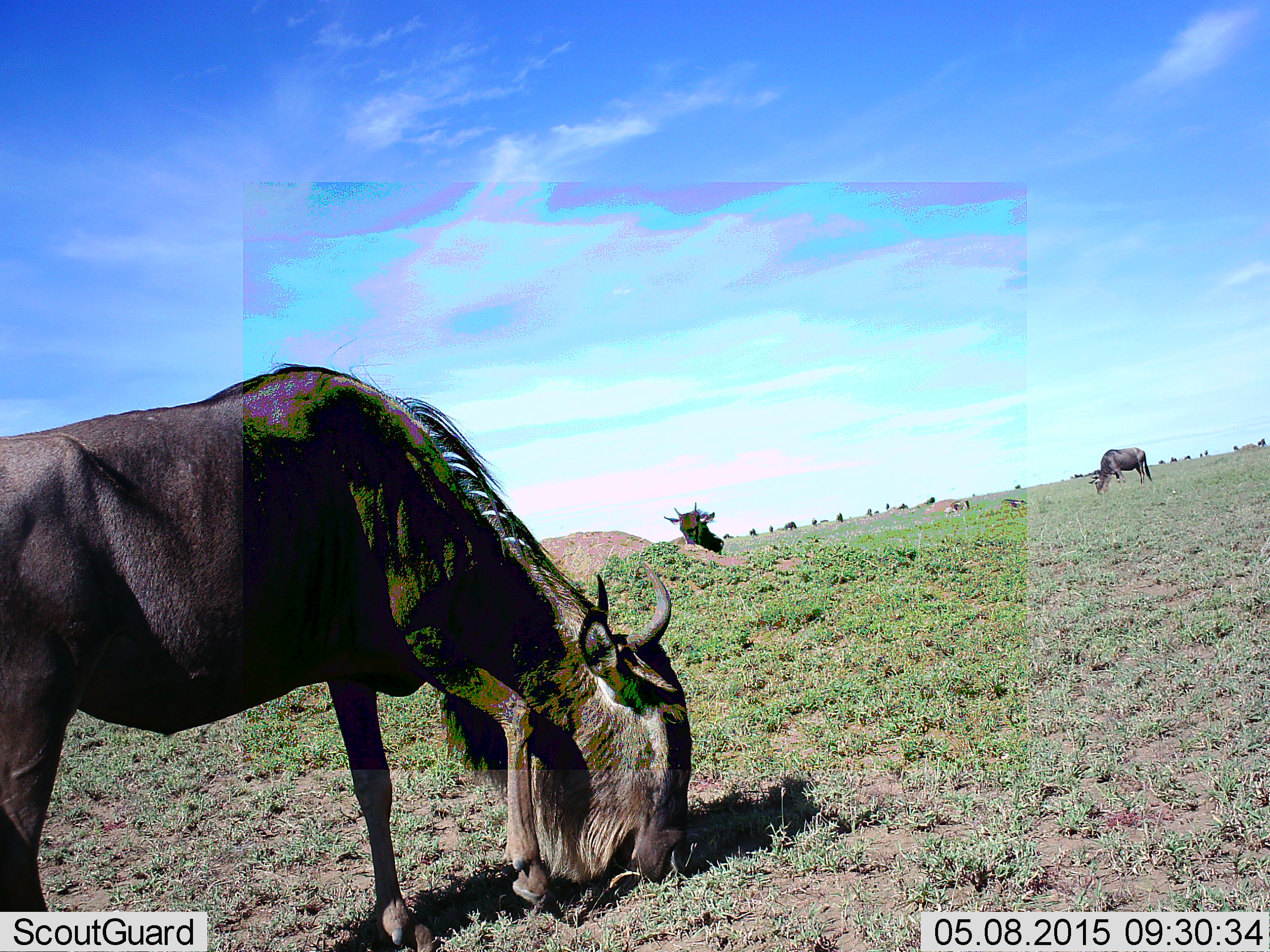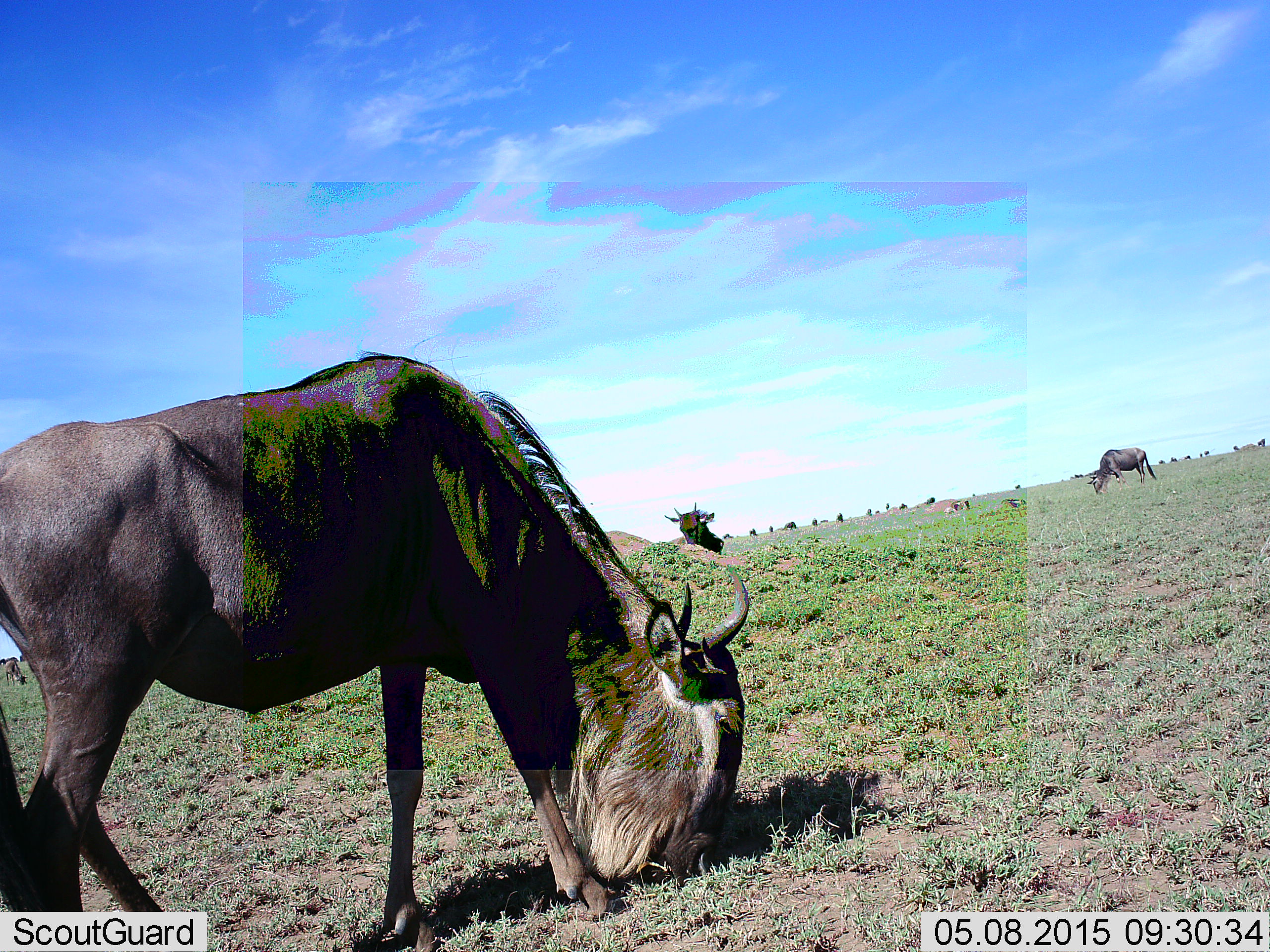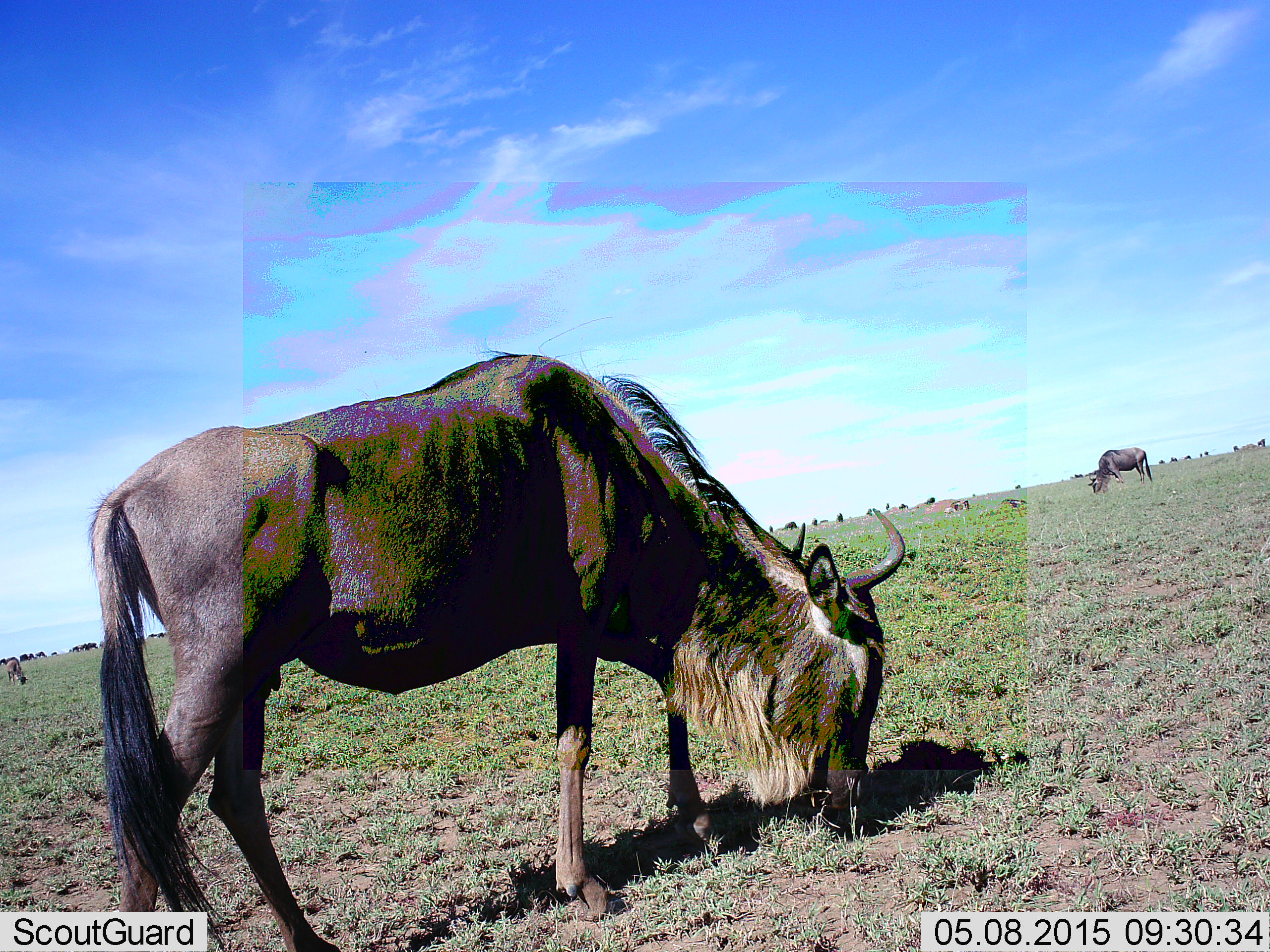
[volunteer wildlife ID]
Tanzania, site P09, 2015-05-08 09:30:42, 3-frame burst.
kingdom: Animalia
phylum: Chordata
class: Mammalia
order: Artiodactyla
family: Bovidae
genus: Connochaetes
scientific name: Connochaetes taurinus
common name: blue wildebeest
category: wildebeest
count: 3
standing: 60%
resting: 0%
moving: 20%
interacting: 0%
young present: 20%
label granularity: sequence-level